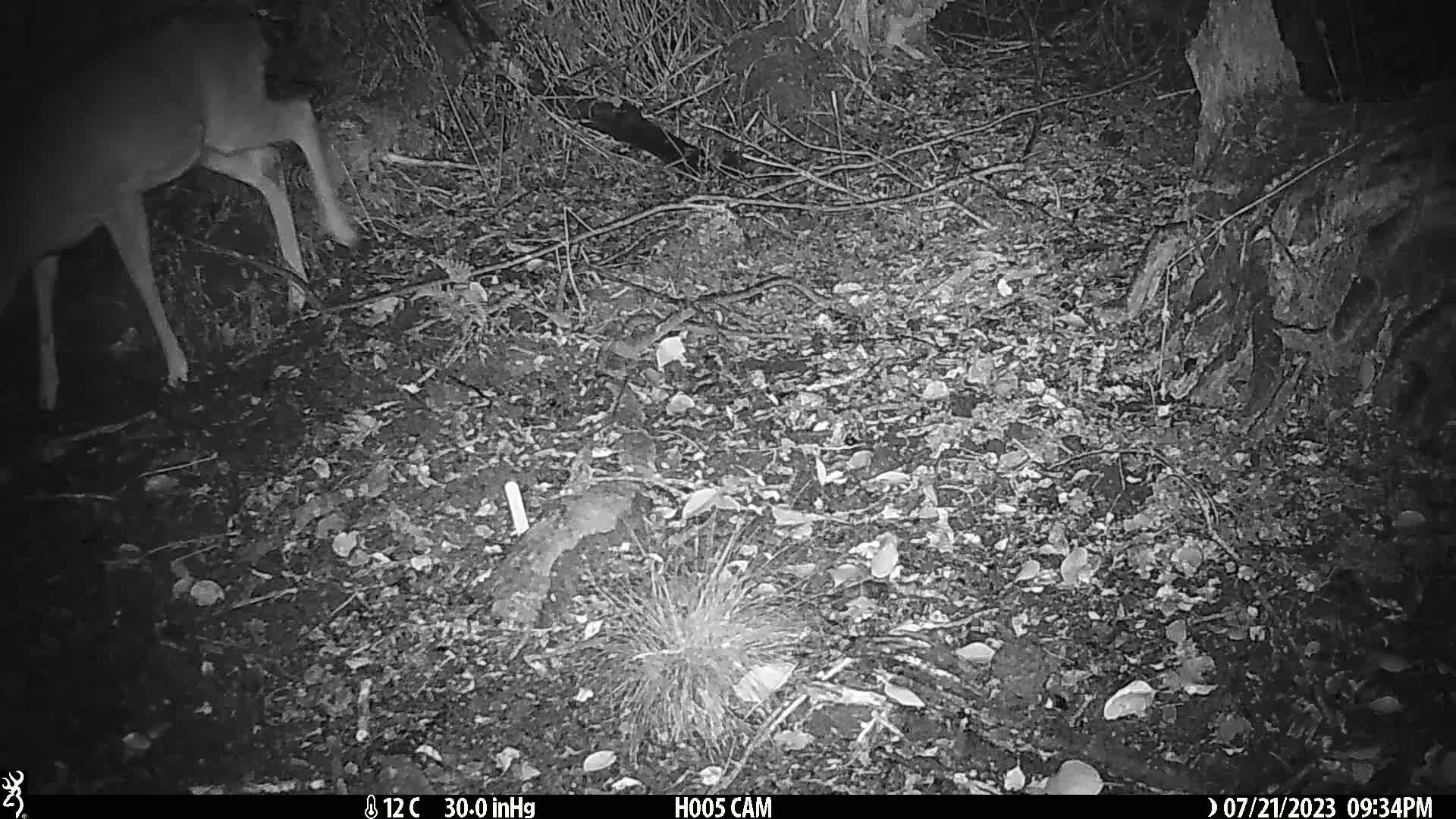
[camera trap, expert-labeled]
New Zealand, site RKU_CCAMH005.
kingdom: Animalia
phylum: Chordata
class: Mammalia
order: Artiodactyla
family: Cervidae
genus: Odocoileus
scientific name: Odocoileus virginianus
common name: white-tailed deer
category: white tailed deer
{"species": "white tailed deer (white-tailed deer) (Odocoileus virginianus)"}